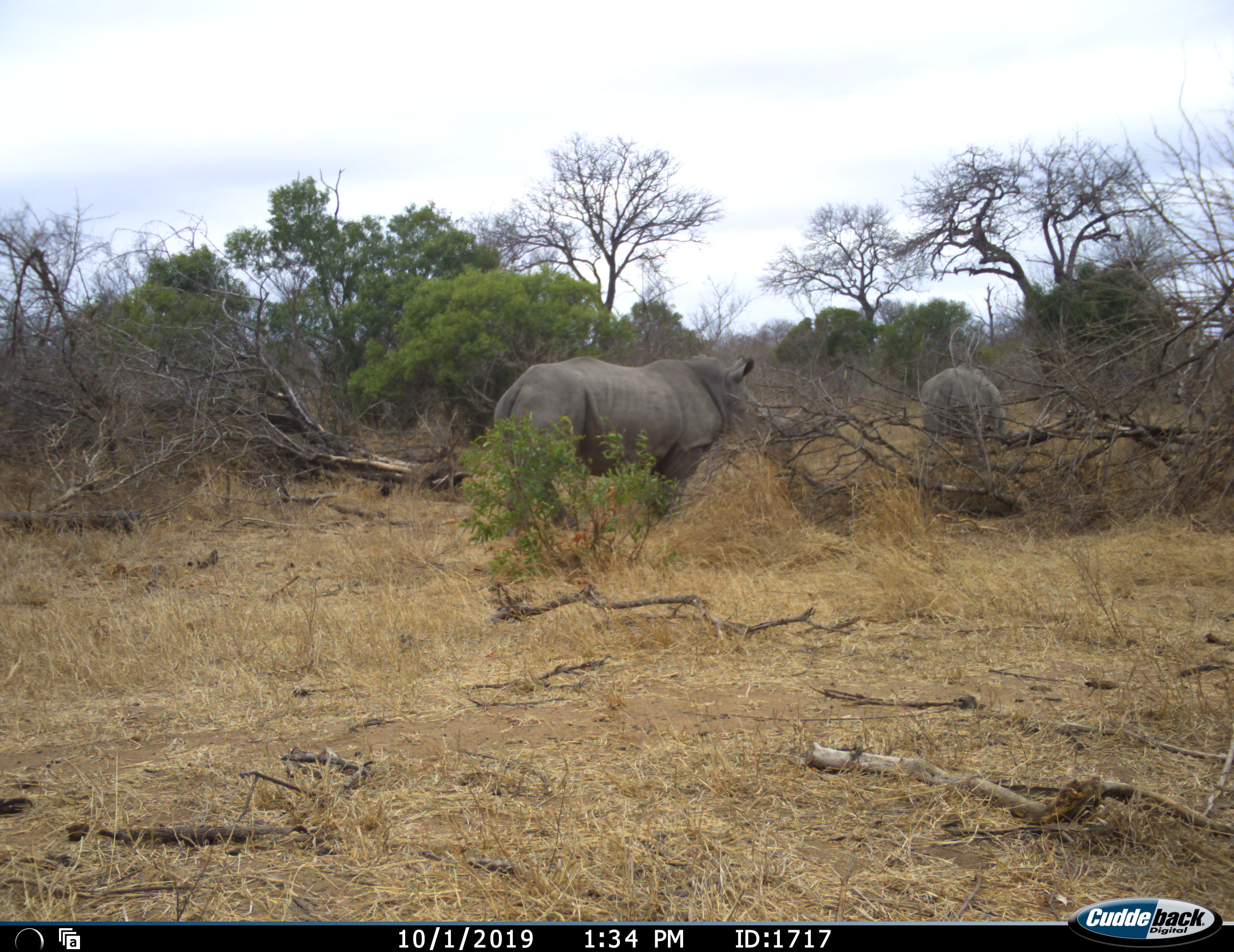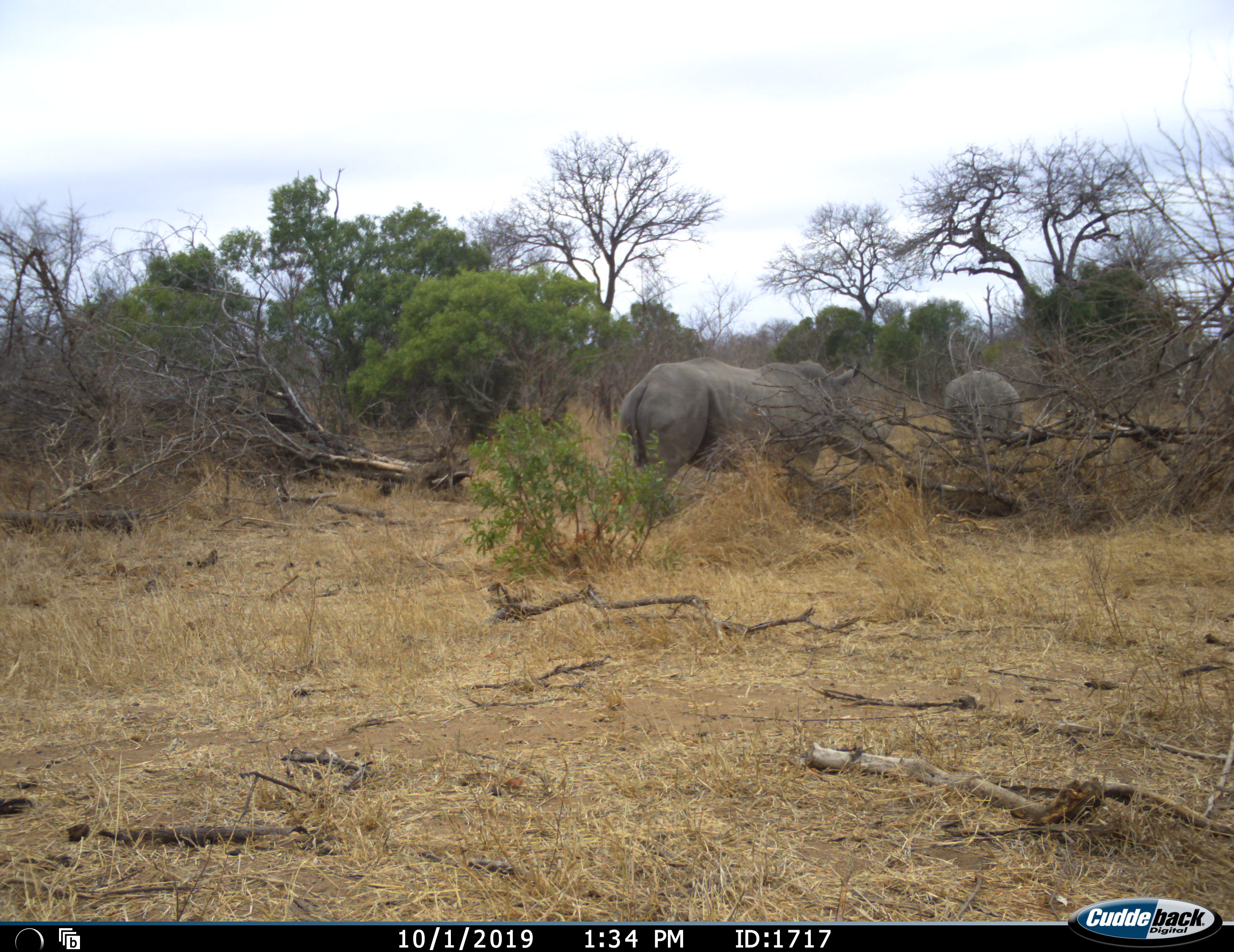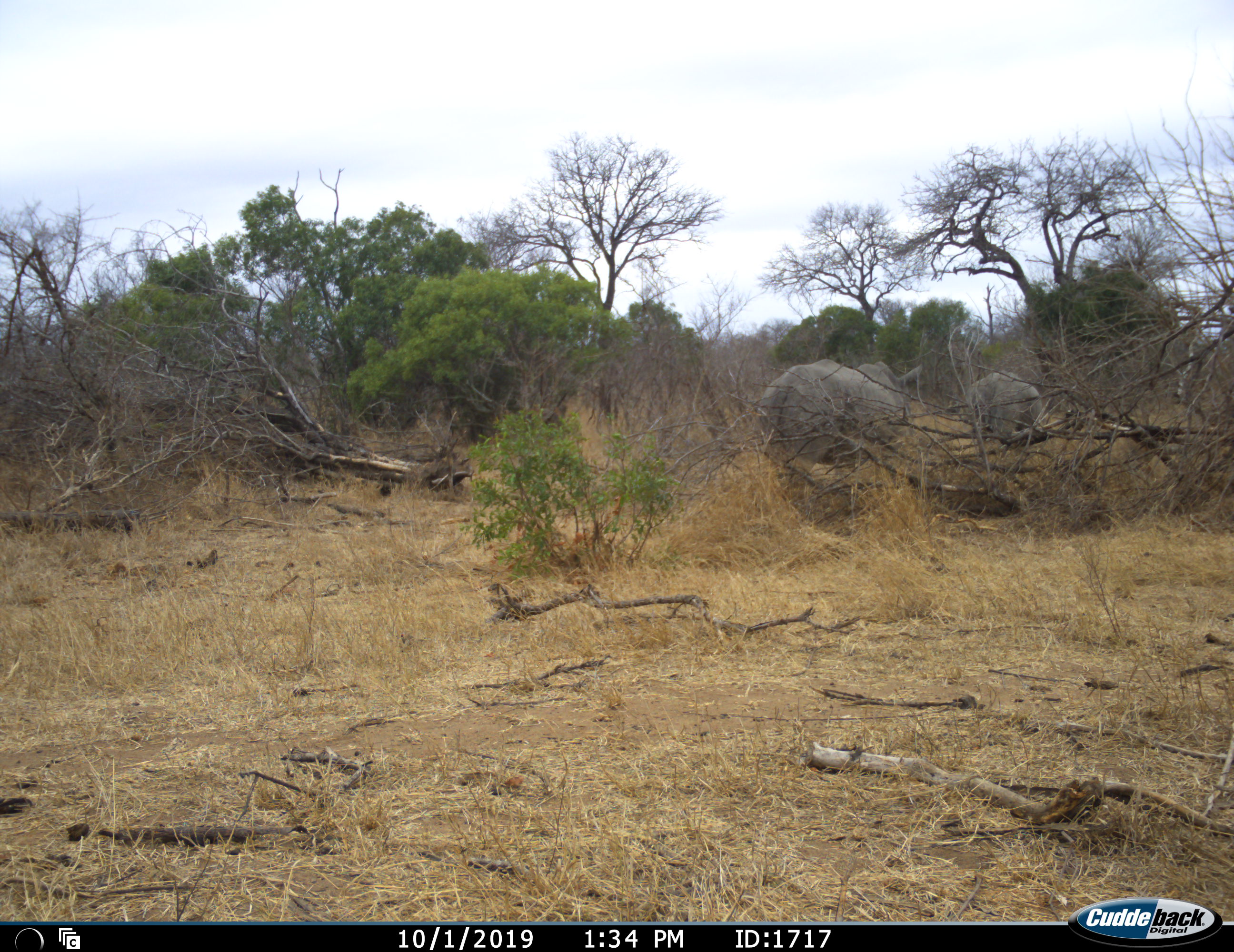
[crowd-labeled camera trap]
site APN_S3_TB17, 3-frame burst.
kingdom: Animalia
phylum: Chordata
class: Mammalia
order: Perissodactyla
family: Rhinocerotidae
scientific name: Rhinocerotidae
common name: unknown rhinoceros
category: rhinocerosunknown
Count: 2.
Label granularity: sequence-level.